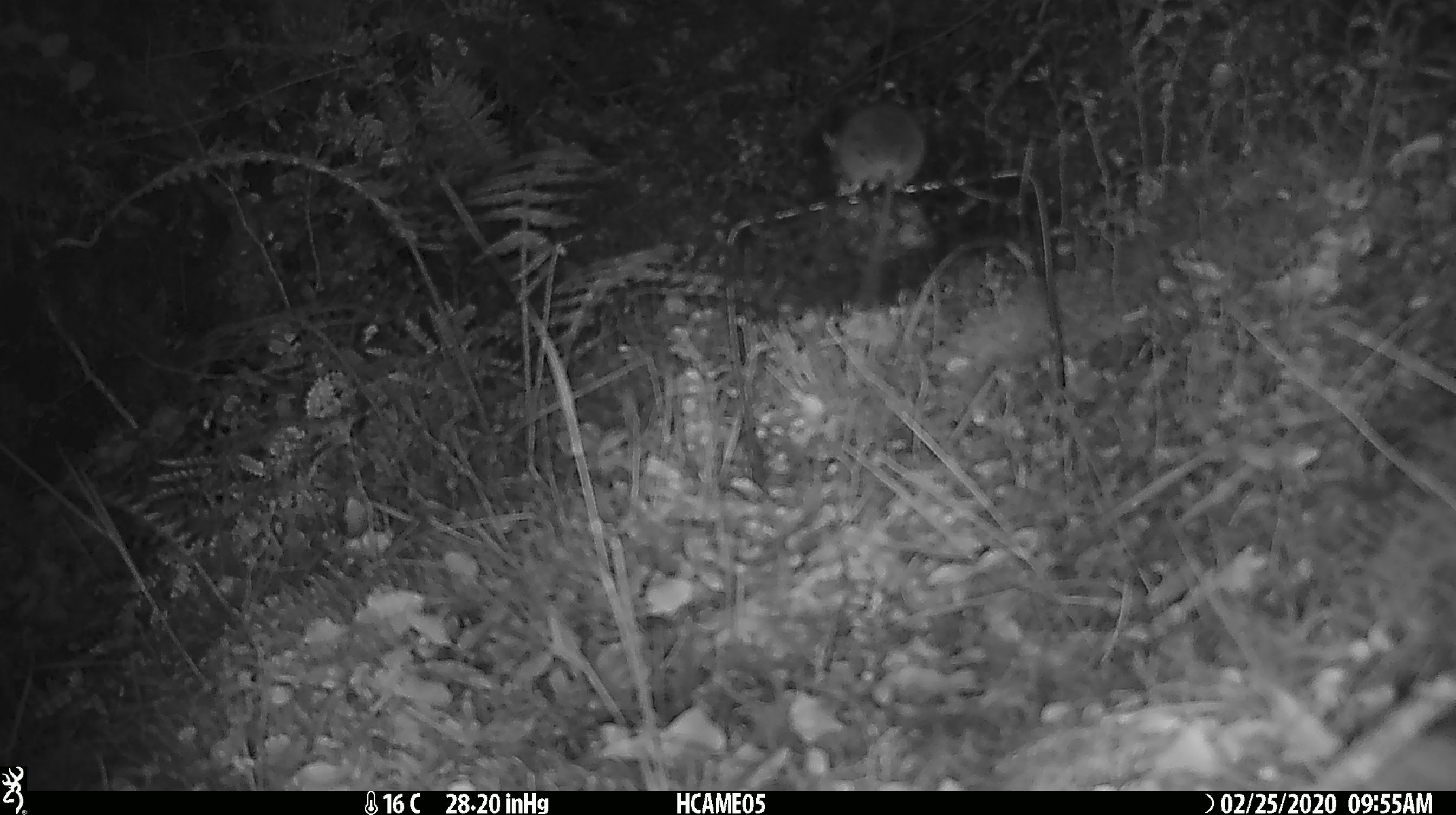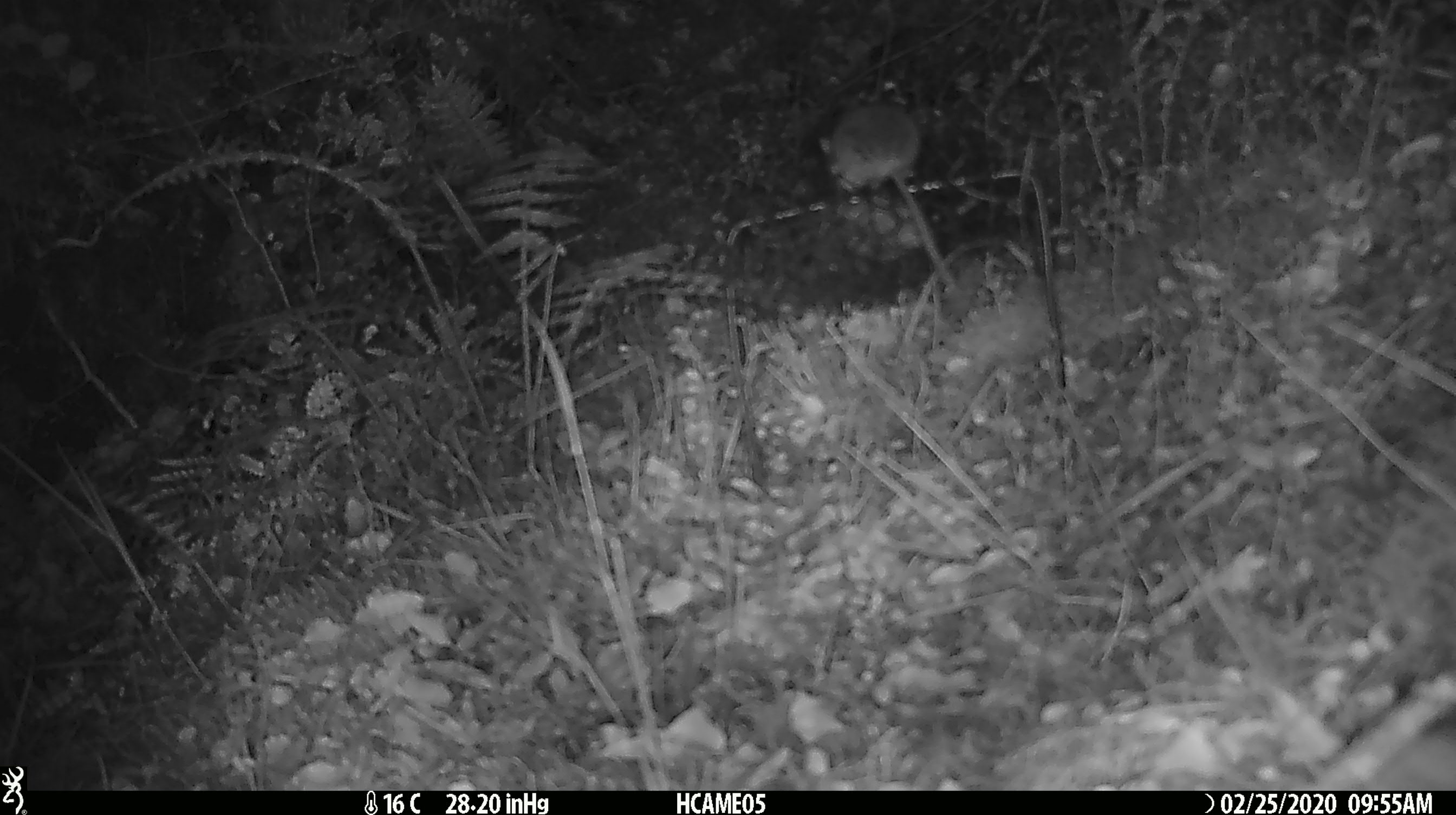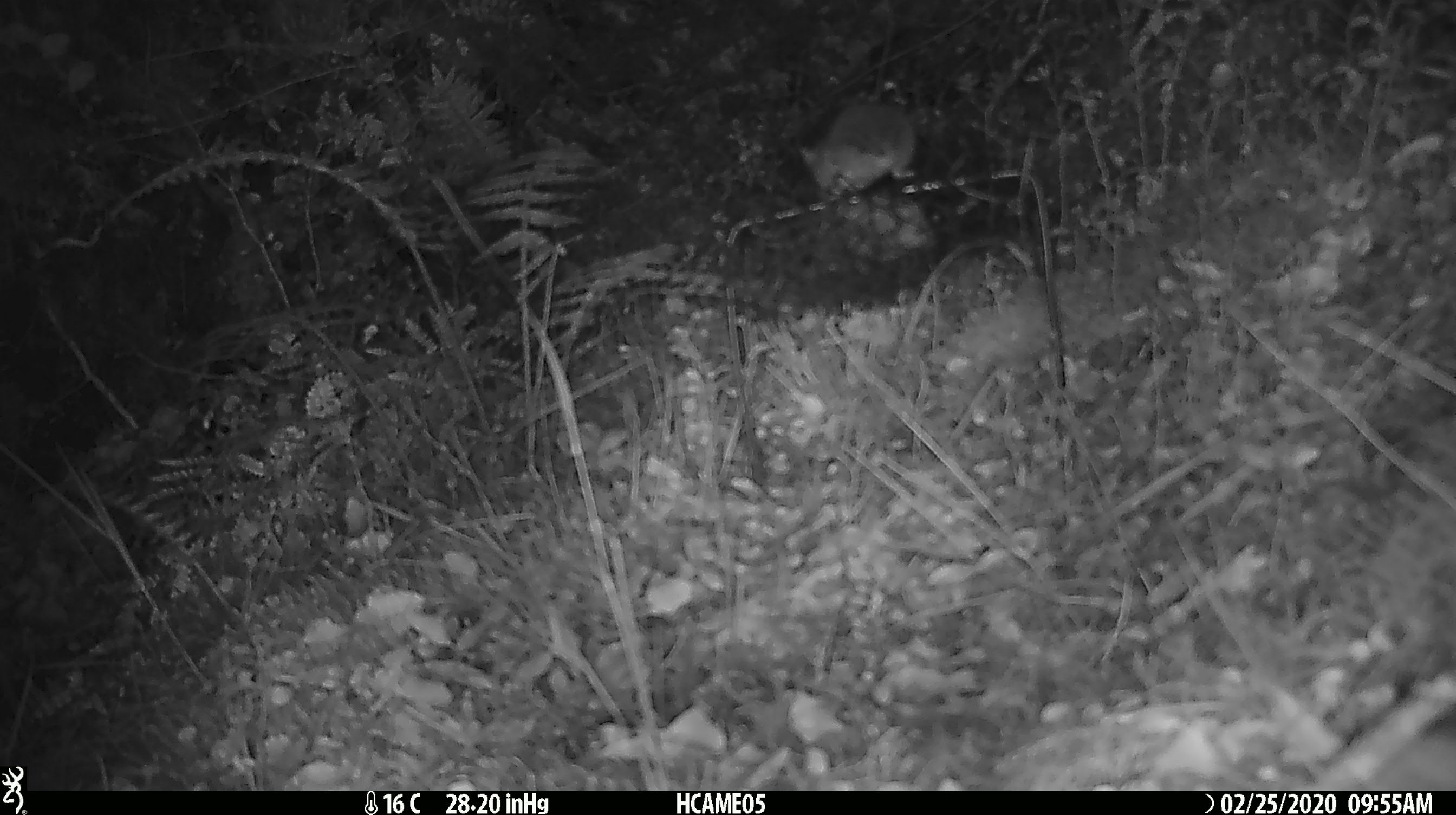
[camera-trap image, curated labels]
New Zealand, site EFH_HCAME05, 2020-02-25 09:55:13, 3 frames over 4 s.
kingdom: Animalia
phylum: Chordata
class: Mammalia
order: Rodentia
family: Muridae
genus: Mus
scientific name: Mus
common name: mouse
Mouse (Mus).